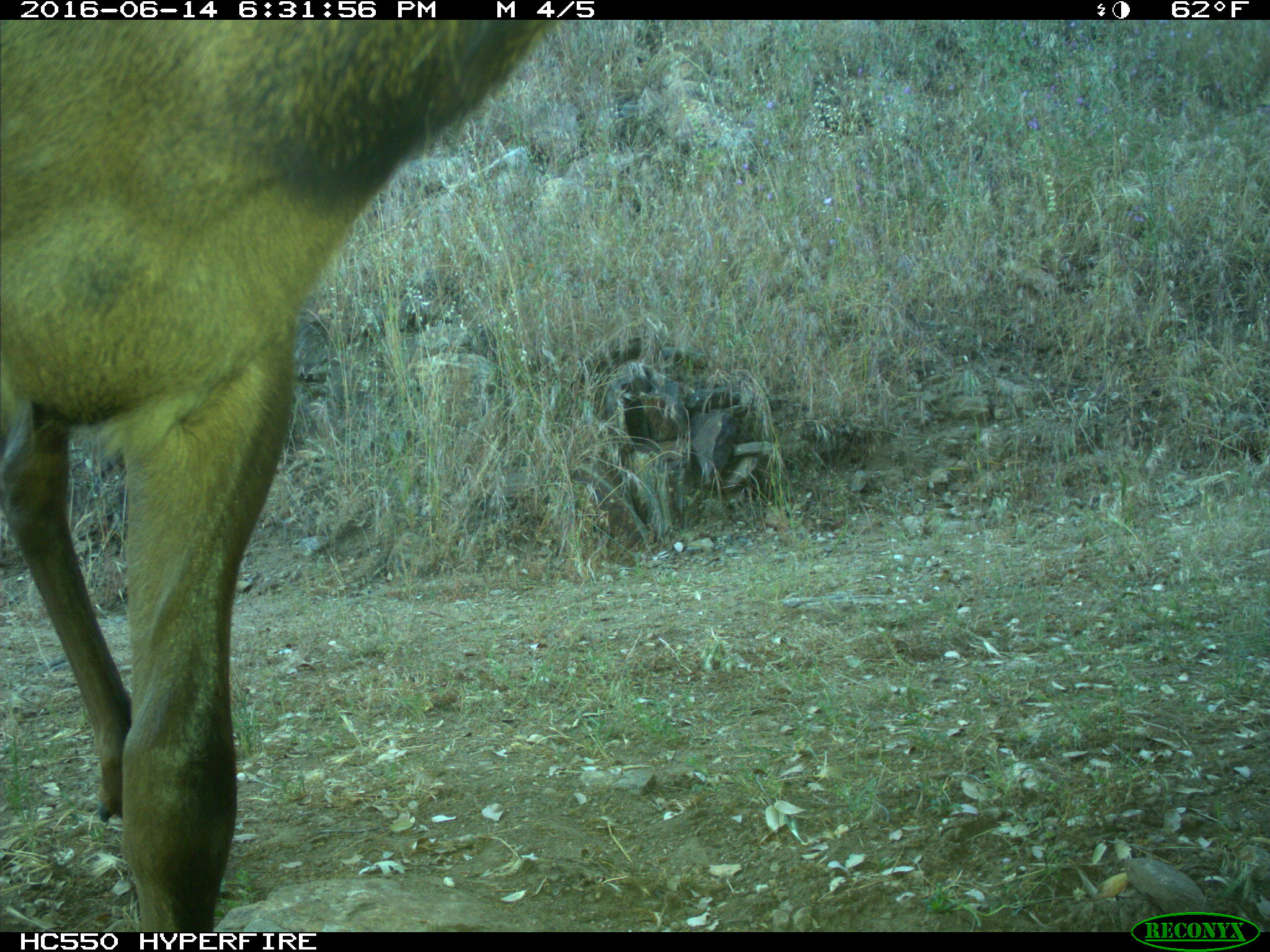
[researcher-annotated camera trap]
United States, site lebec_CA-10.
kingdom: Animalia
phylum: Chordata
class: Mammalia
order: Artiodactyla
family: Cervidae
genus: Cervus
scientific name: Cervus canadensis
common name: elk